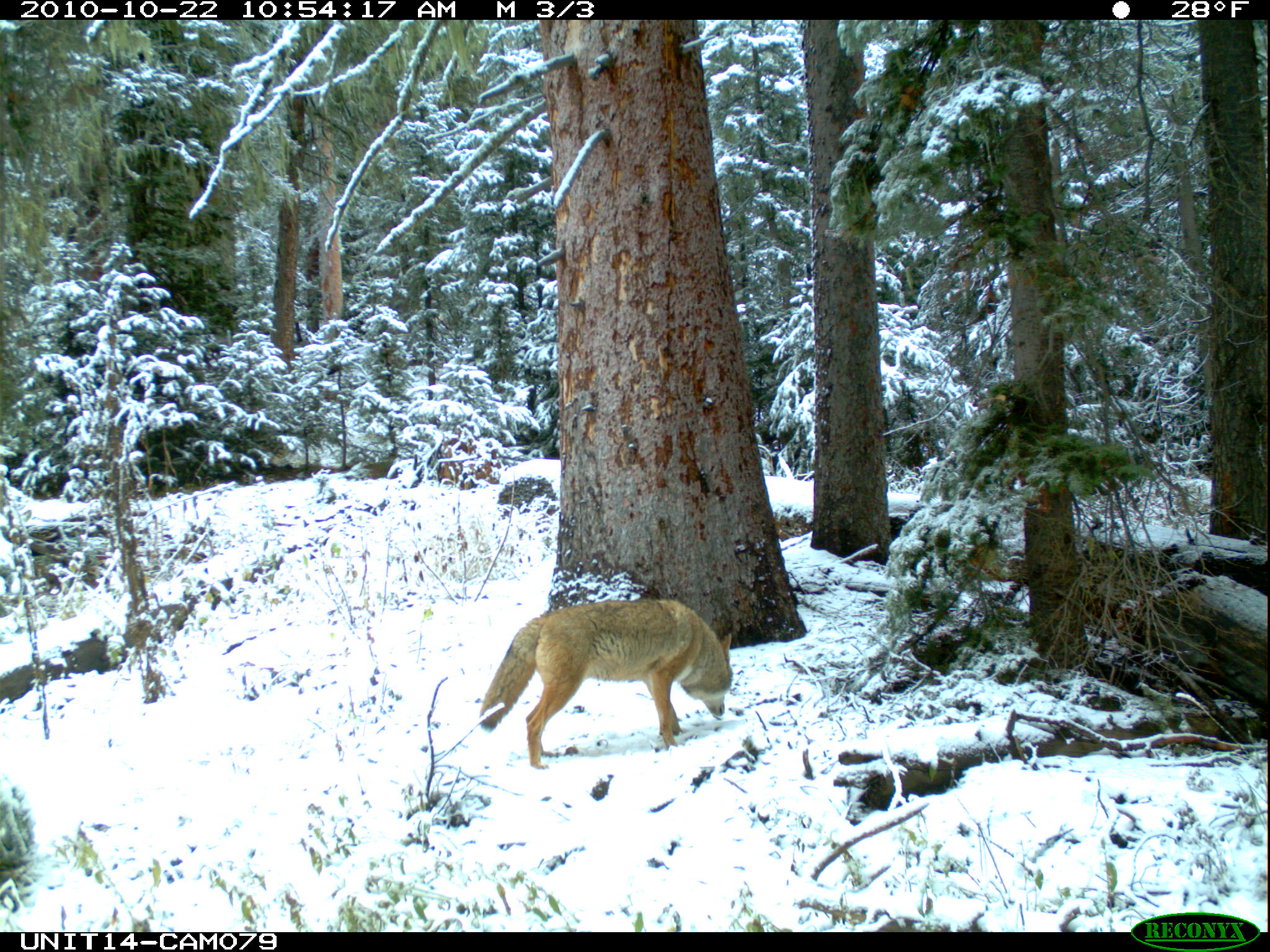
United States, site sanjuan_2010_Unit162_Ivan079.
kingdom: Animalia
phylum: Chordata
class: Mammalia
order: Carnivora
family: Canidae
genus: Canis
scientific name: Canis latrans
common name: coyote